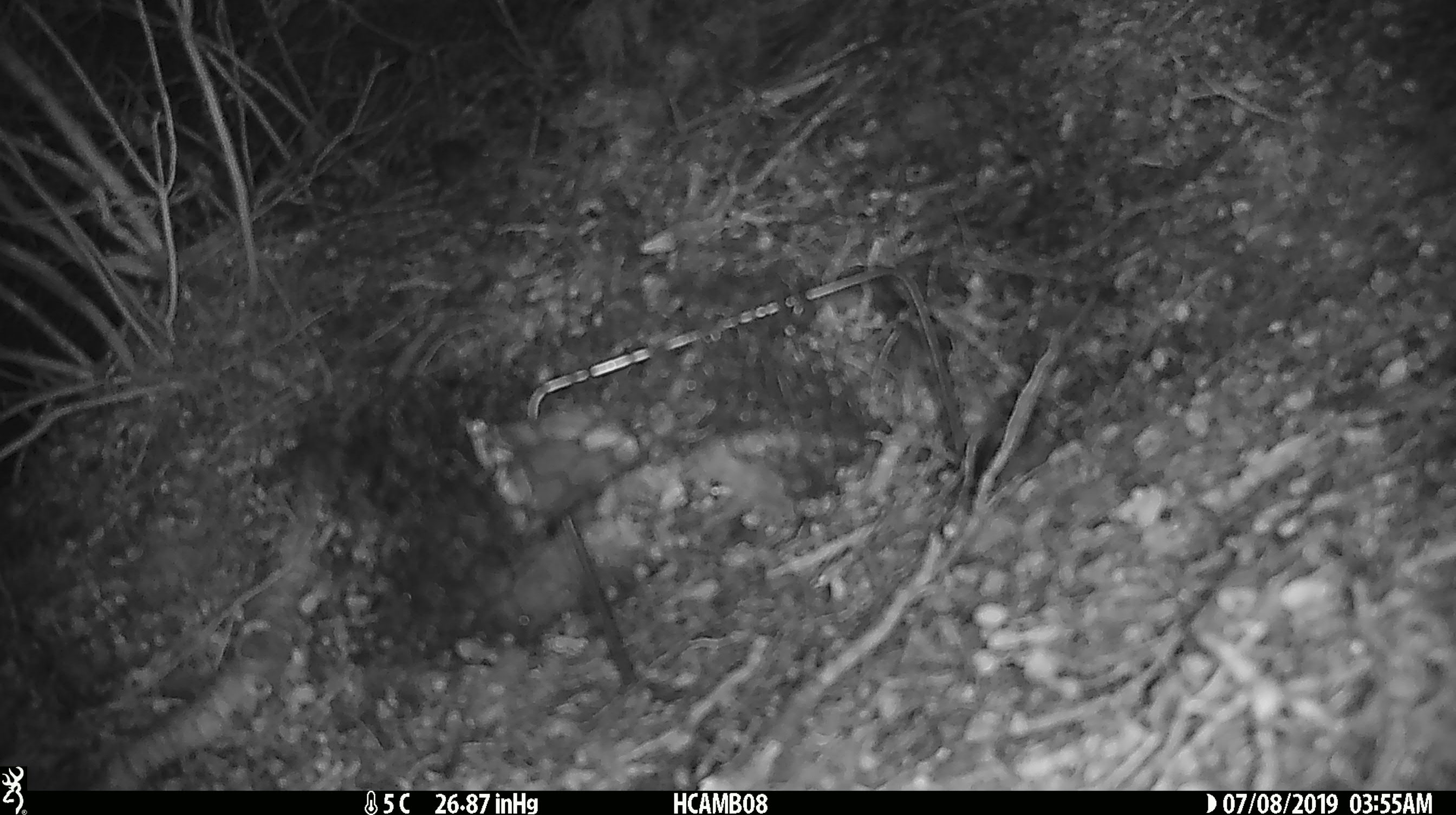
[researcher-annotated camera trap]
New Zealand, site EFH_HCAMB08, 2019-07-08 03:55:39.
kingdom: Animalia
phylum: Chordata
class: Mammalia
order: Rodentia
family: Muridae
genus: Mus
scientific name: Mus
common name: mouse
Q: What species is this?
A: Mouse (Mus).